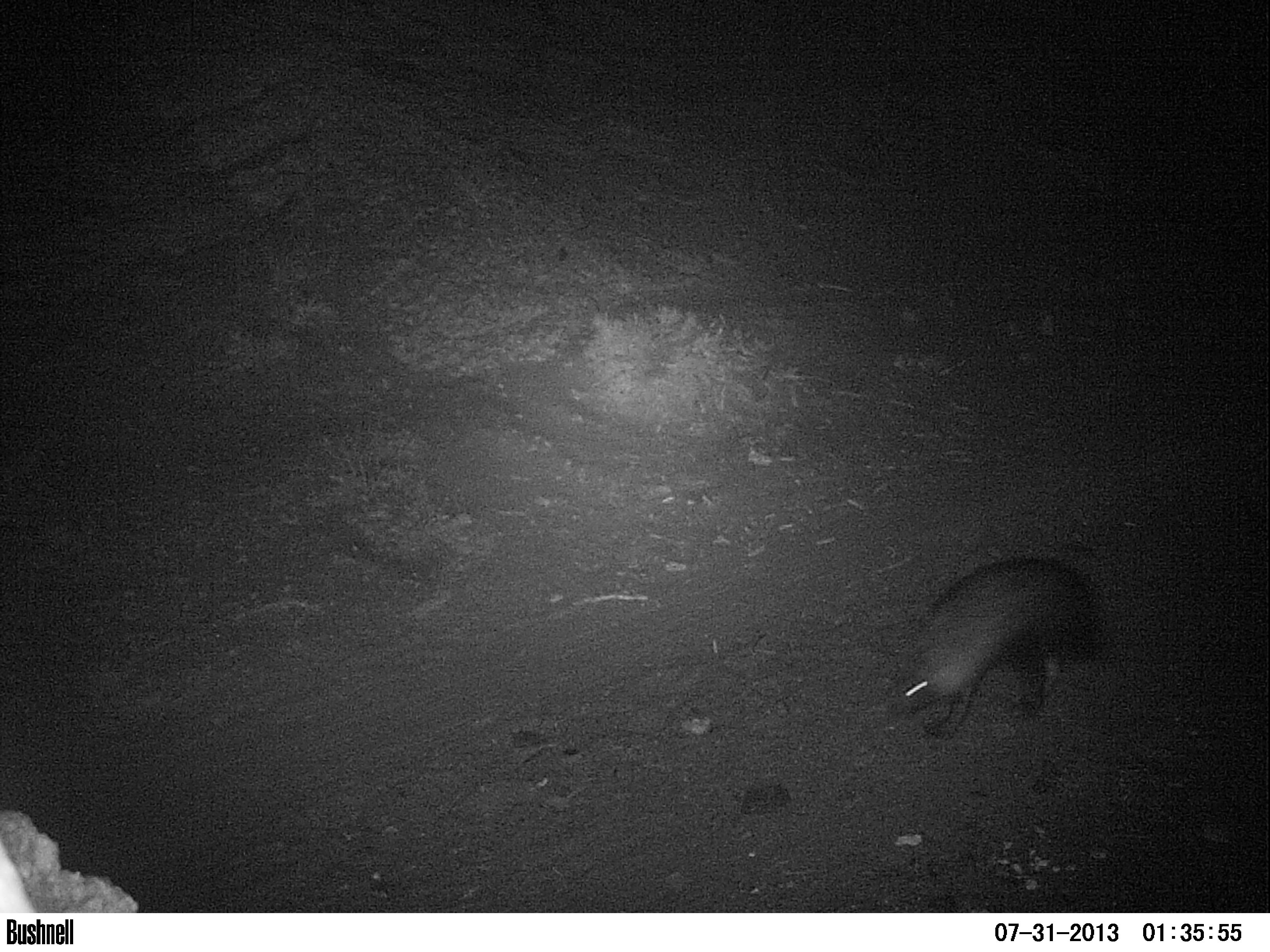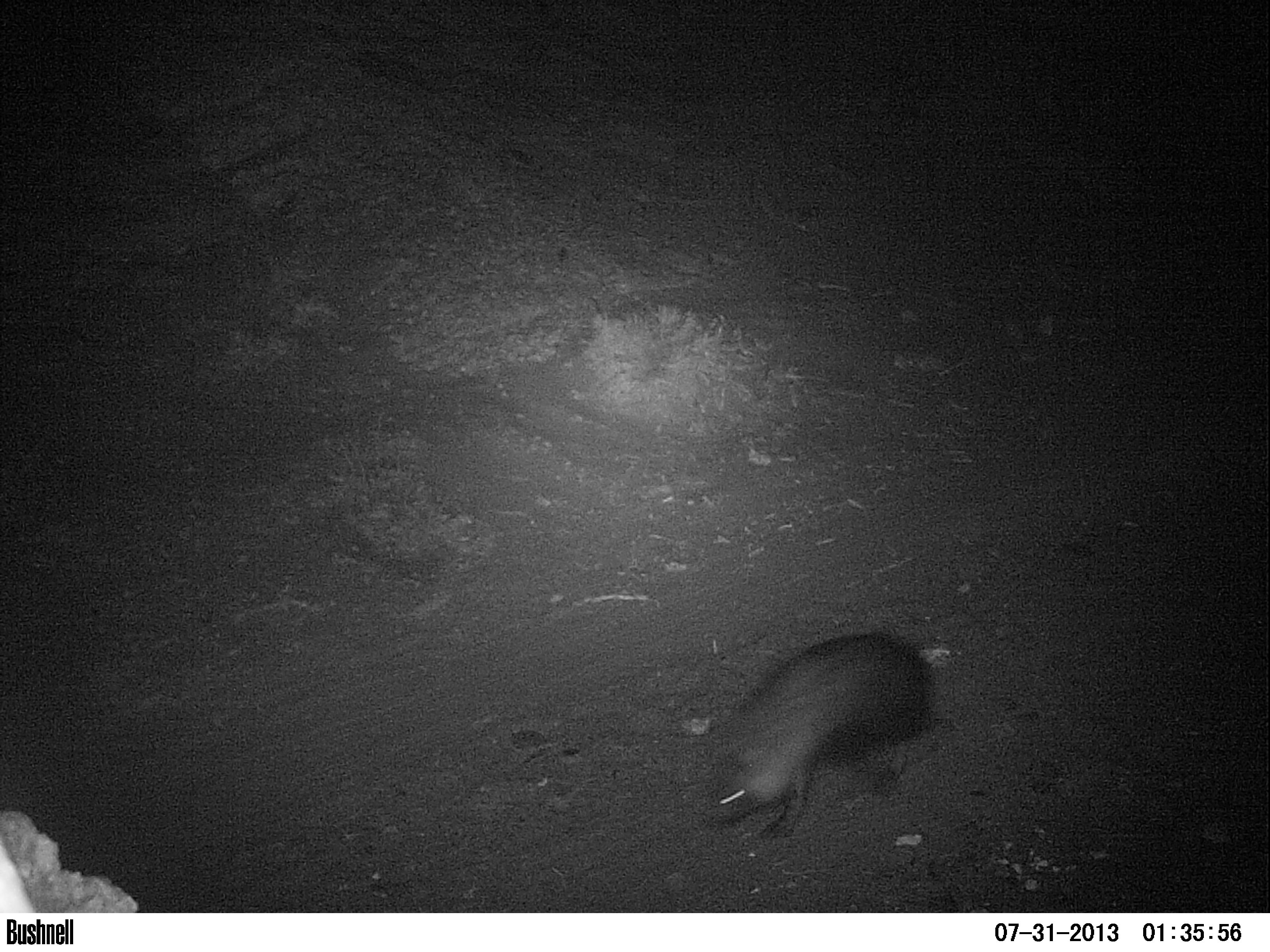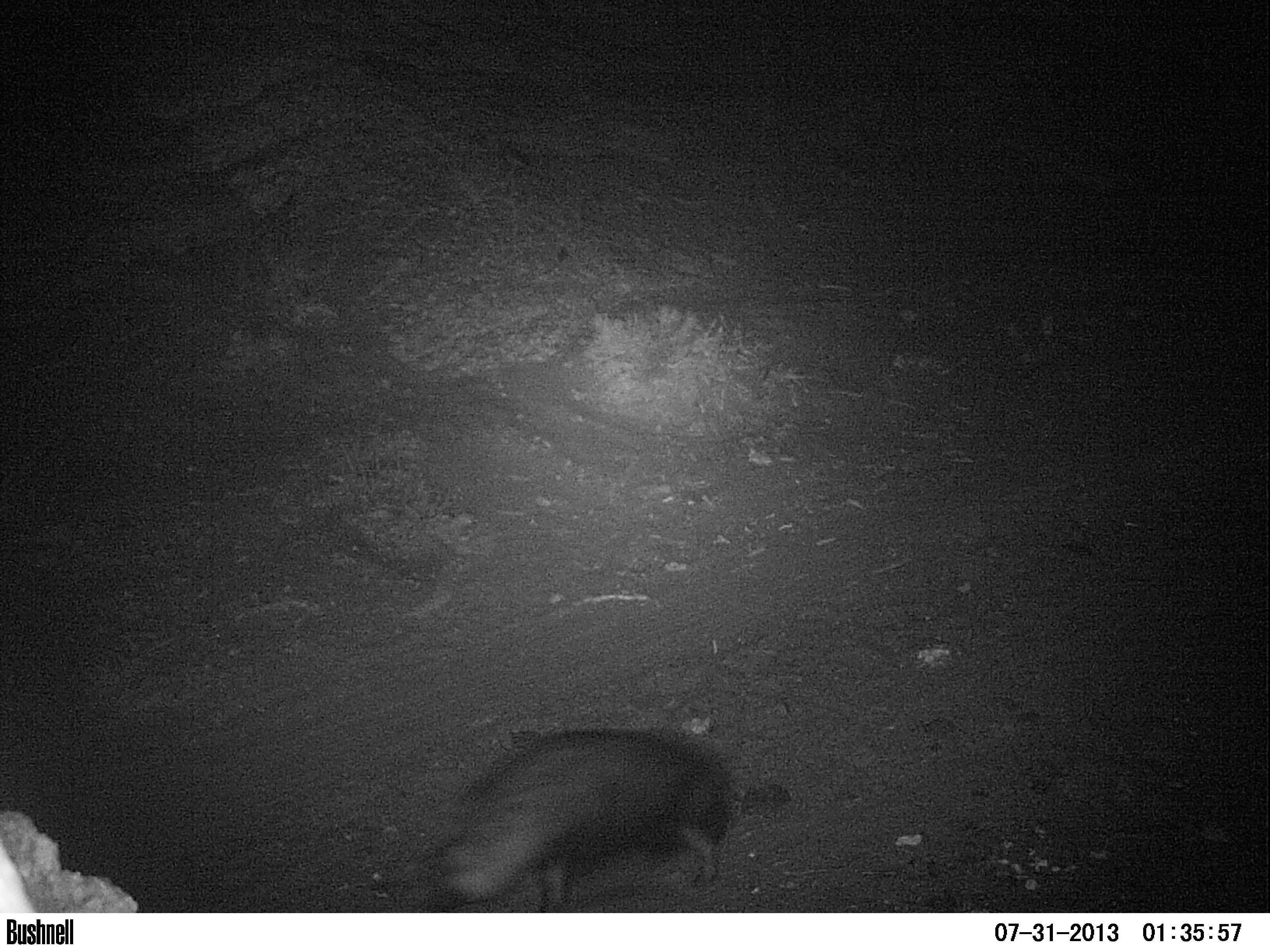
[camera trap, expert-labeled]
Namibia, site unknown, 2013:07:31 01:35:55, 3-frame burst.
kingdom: Animalia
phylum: Chordata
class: Mammalia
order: Carnivora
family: Hyaenidae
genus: Parahyaena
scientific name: Parahyaena brunnea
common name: brown hyena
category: hyaena brunnea